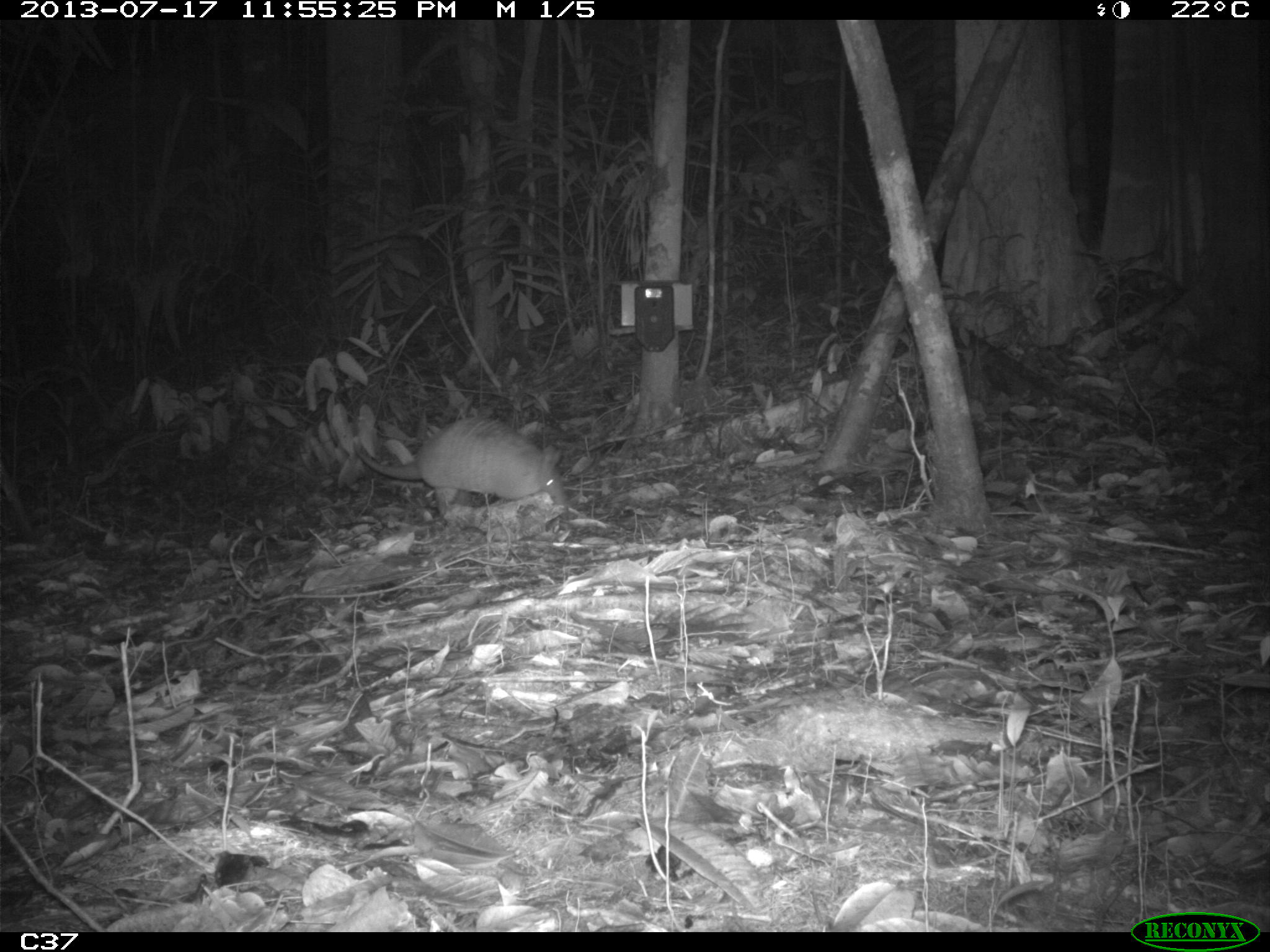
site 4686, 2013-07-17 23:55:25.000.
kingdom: Animalia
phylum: Chordata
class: Mammalia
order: Cingulata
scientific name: Cingulata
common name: armadillo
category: unknown armadillo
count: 1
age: adult